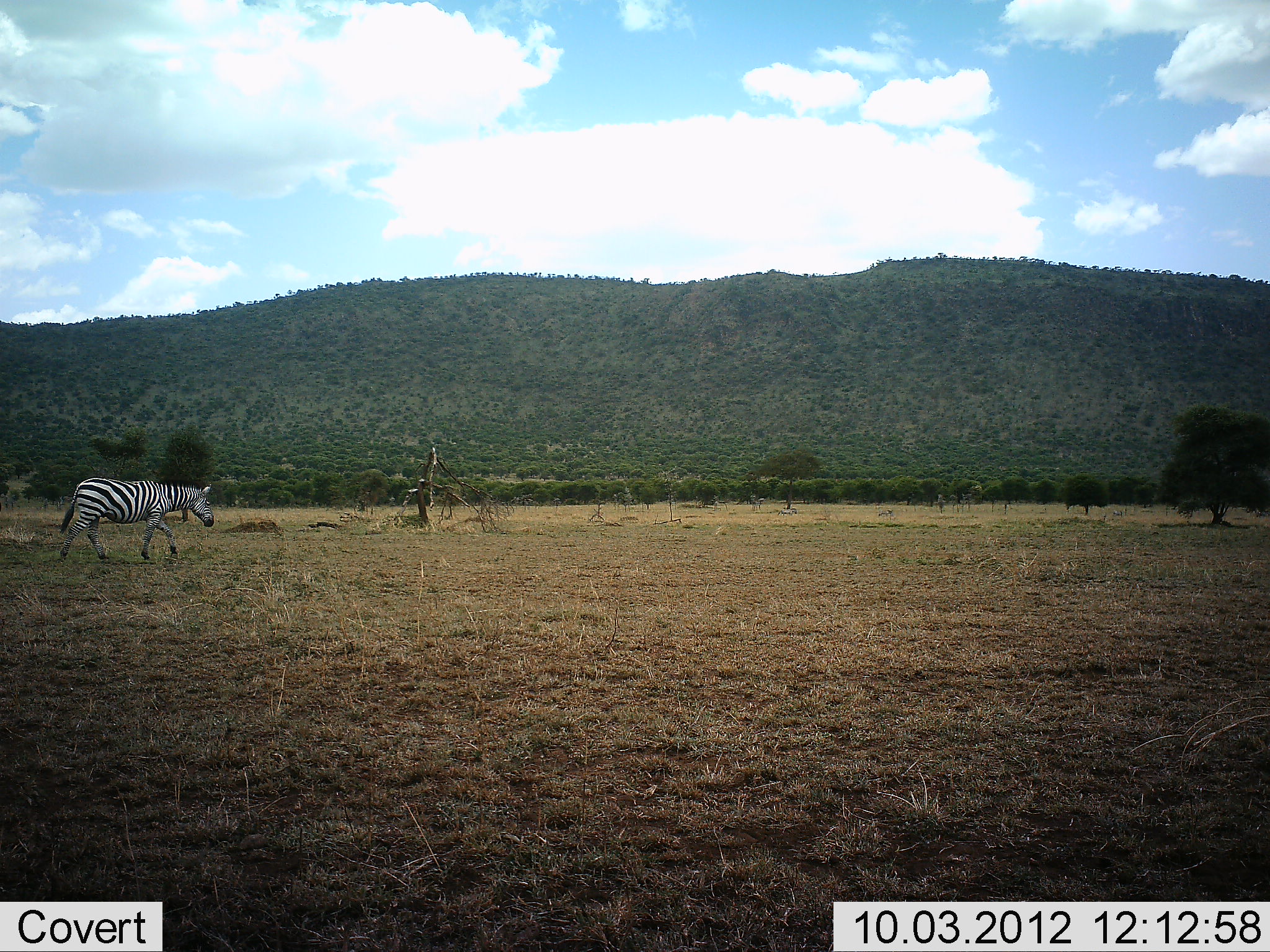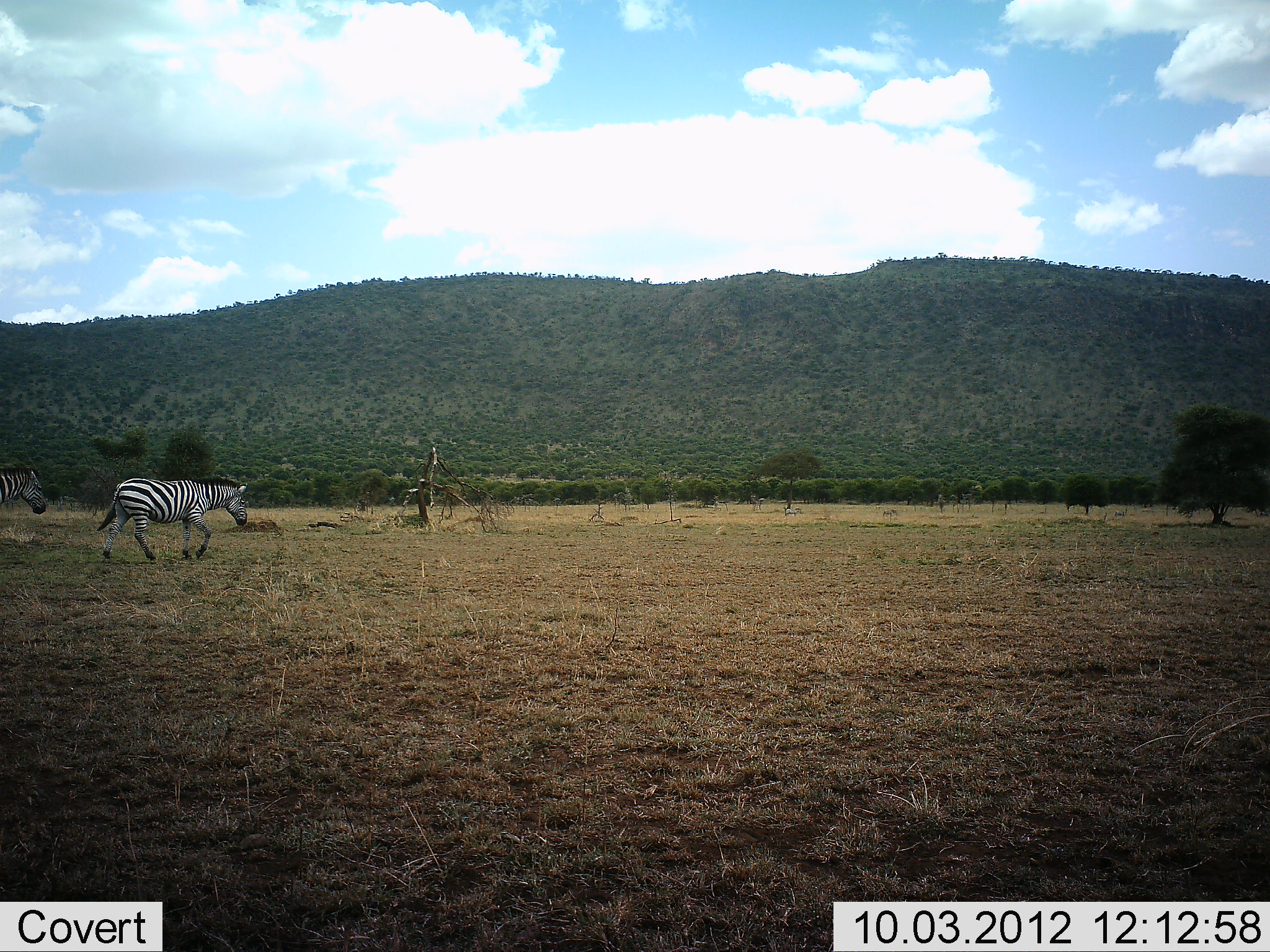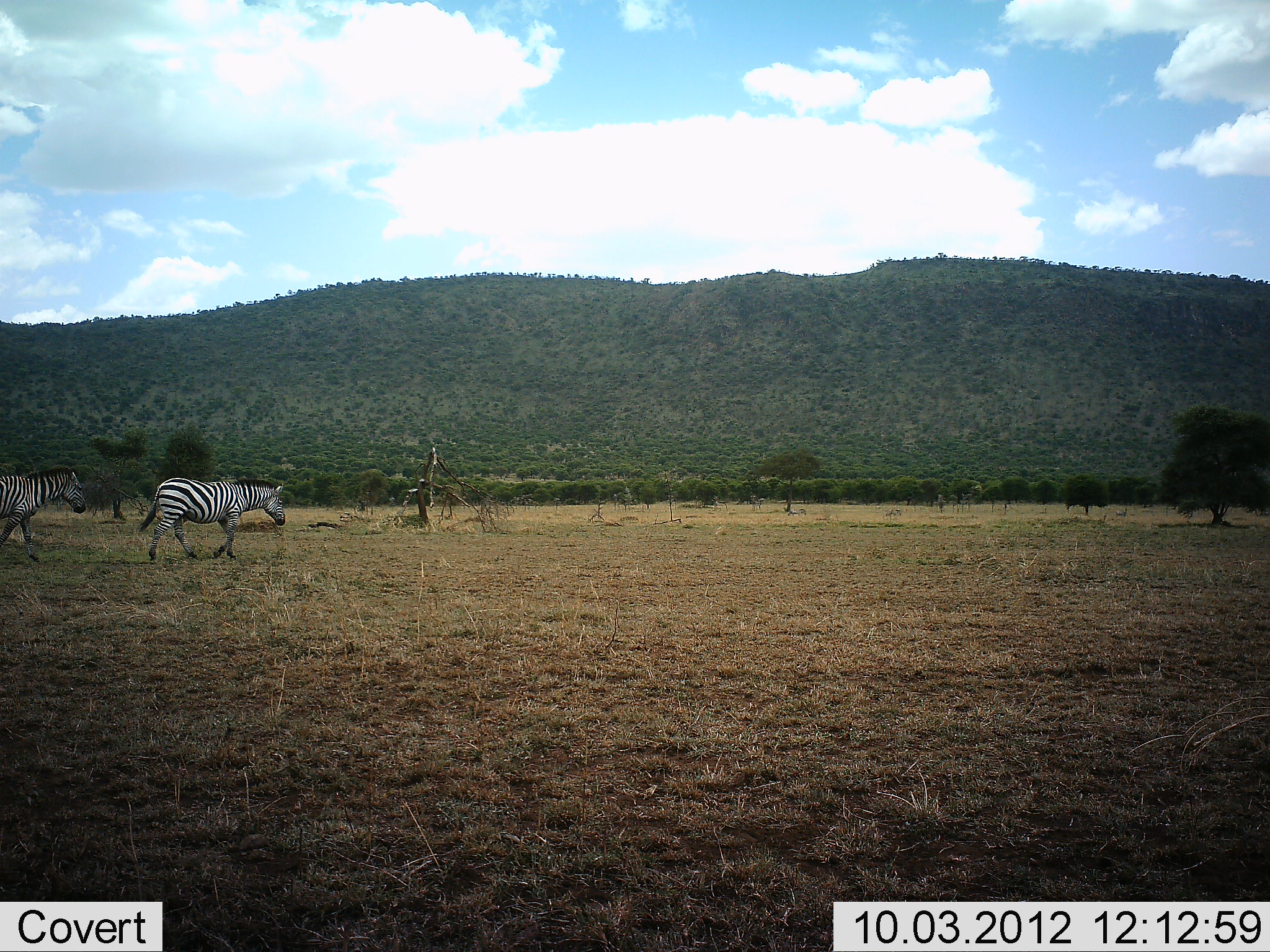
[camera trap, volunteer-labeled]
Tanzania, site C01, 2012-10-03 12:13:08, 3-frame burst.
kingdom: Animalia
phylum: Chordata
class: Mammalia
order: Perissodactyla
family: Equidae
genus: Equus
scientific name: Equus quagga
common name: plains zebra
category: zebra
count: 2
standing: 0%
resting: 0%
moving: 100%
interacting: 0%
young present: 0%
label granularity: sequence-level